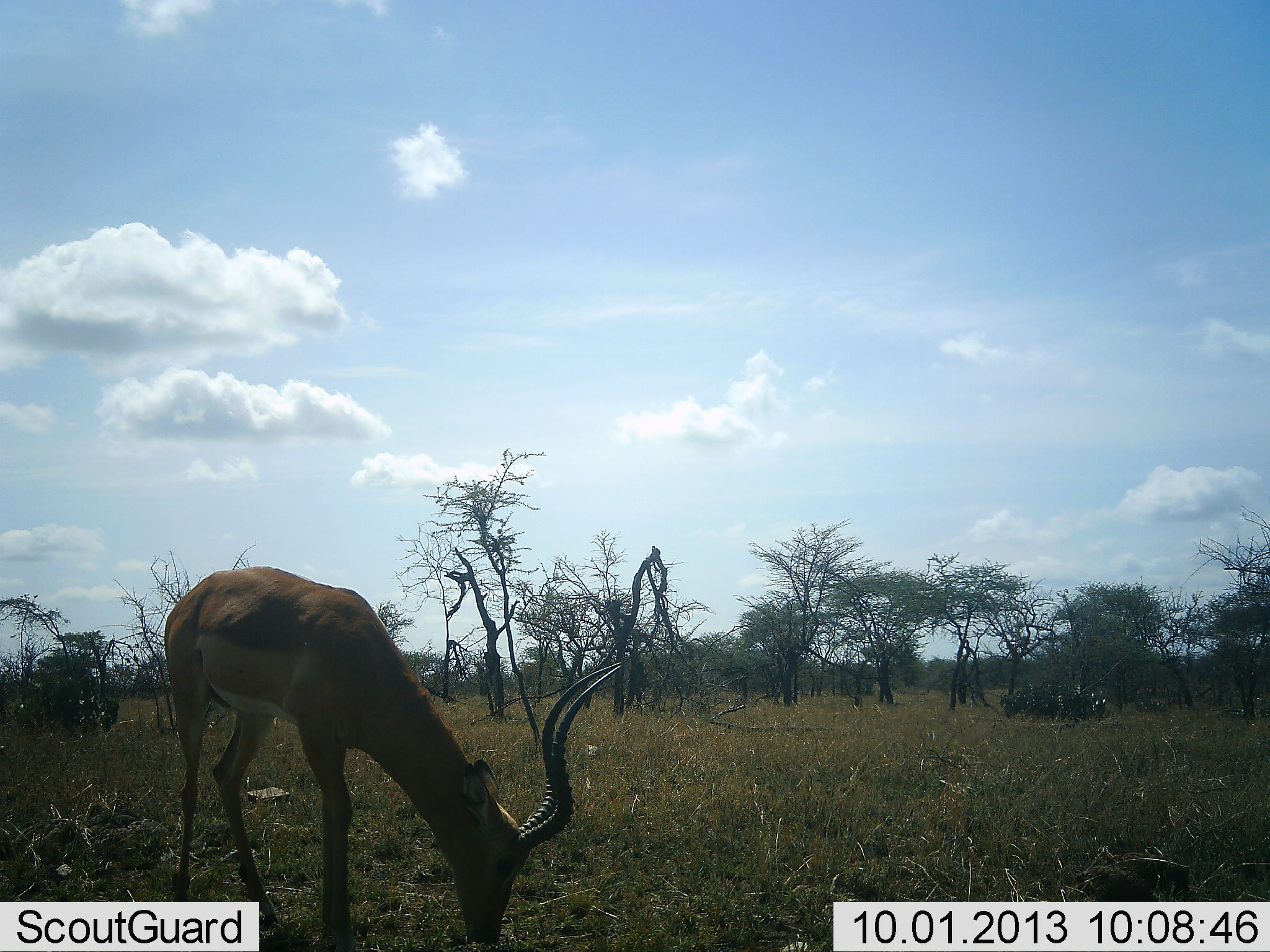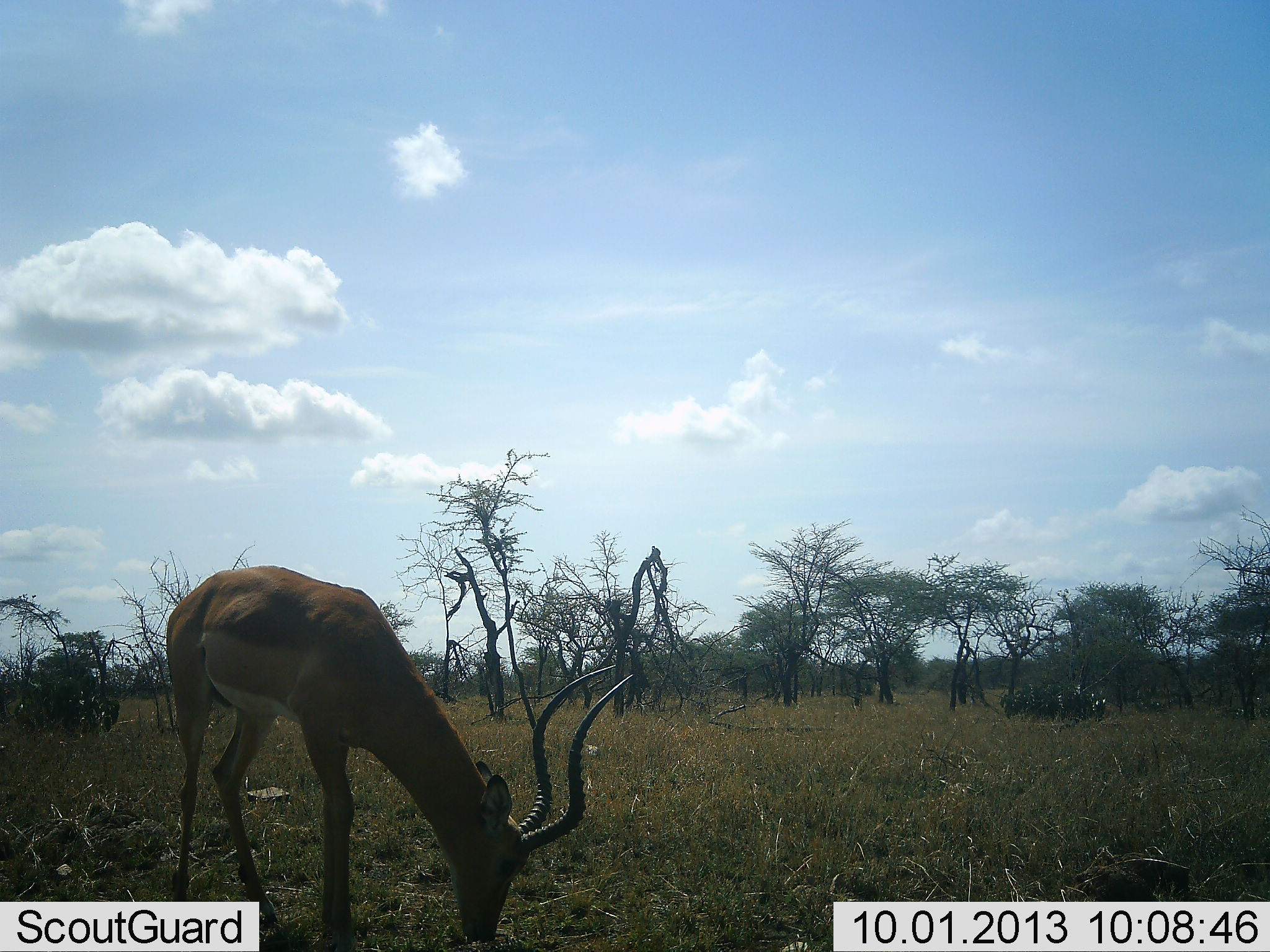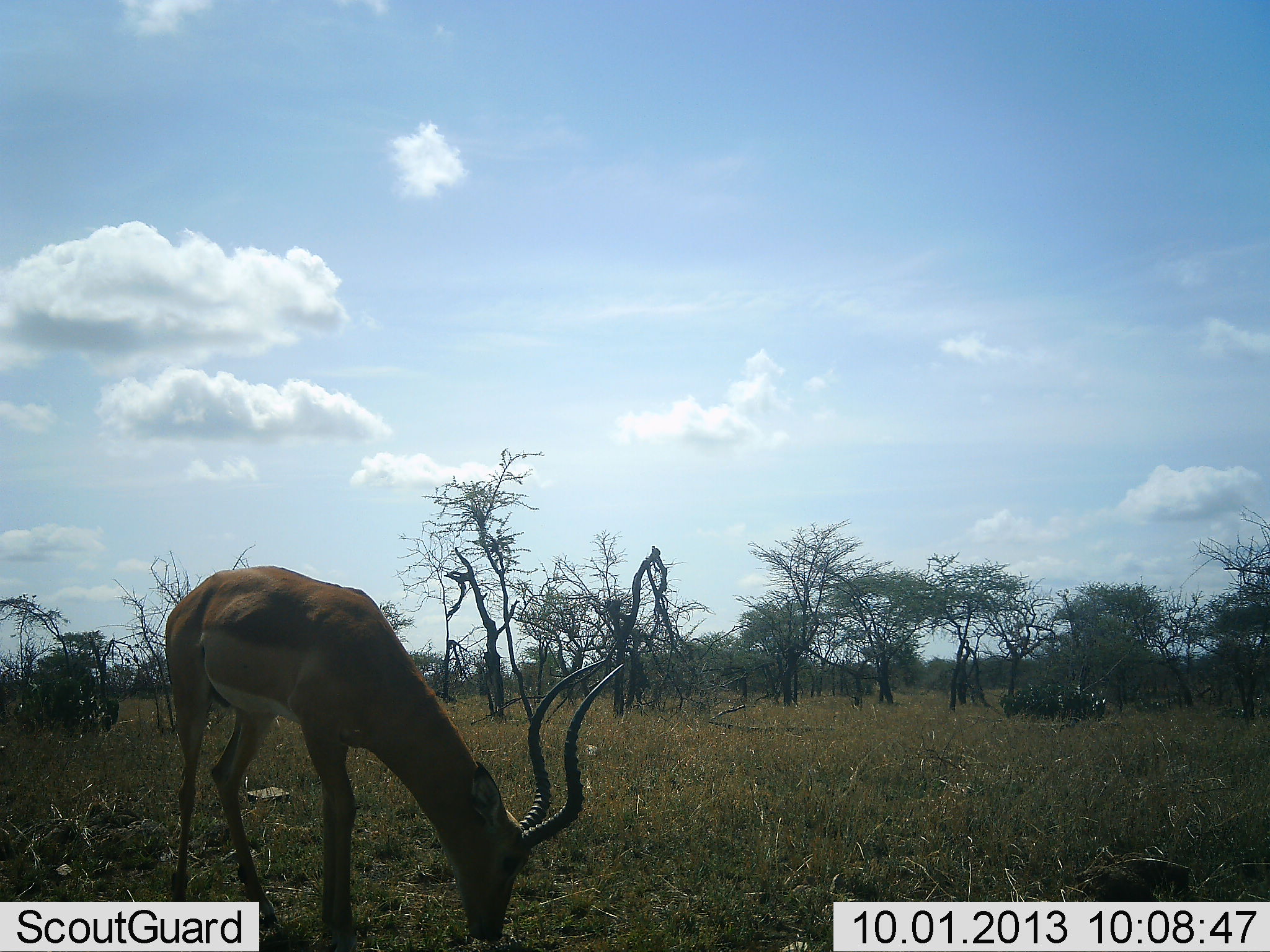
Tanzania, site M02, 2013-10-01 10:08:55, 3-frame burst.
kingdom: Animalia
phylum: Chordata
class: Mammalia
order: Artiodactyla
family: Bovidae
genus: Aepyceros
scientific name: Aepyceros melampus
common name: impala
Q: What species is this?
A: Impala (Aepyceros melampus).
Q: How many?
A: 1.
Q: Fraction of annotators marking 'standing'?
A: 40%.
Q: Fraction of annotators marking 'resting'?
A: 0%.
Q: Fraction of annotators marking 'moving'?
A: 0%.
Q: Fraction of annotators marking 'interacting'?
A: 0%.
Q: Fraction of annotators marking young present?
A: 0%.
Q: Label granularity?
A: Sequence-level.